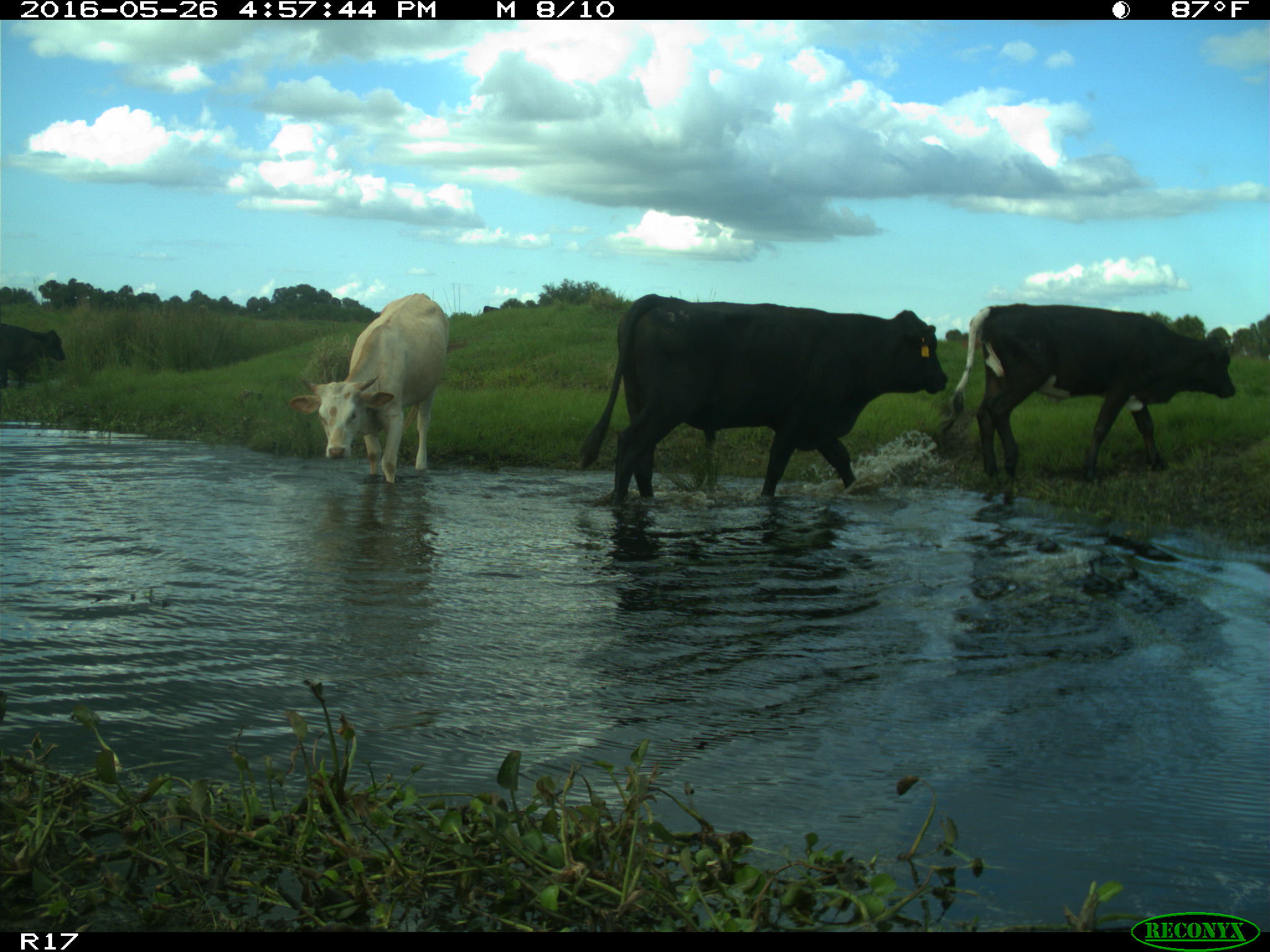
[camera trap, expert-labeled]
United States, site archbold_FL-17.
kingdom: Animalia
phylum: Chordata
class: Mammalia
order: Artiodactyla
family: Bovidae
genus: Bos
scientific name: Bos taurus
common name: domestic cow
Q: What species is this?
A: Bos taurus (domestic cow).